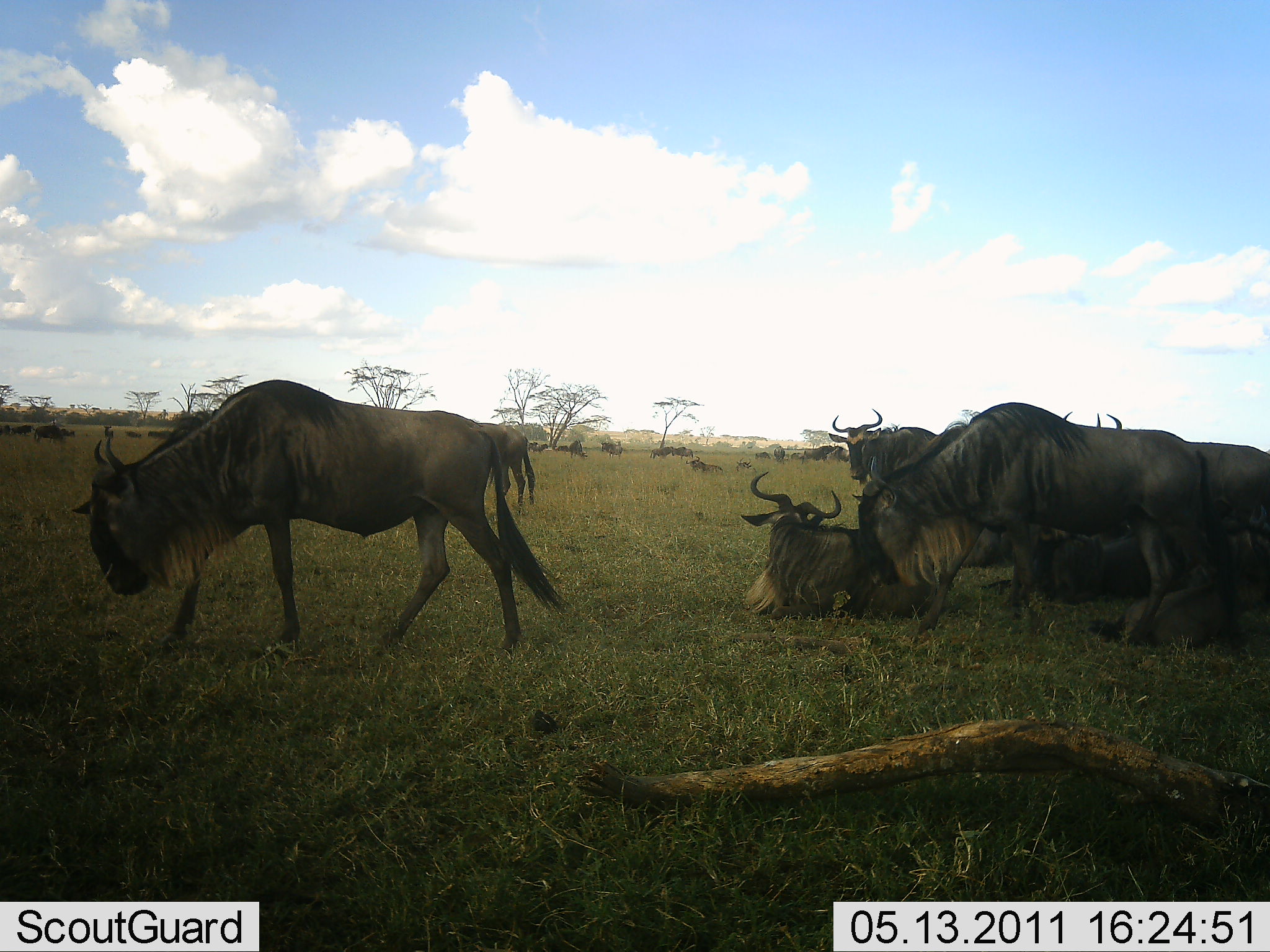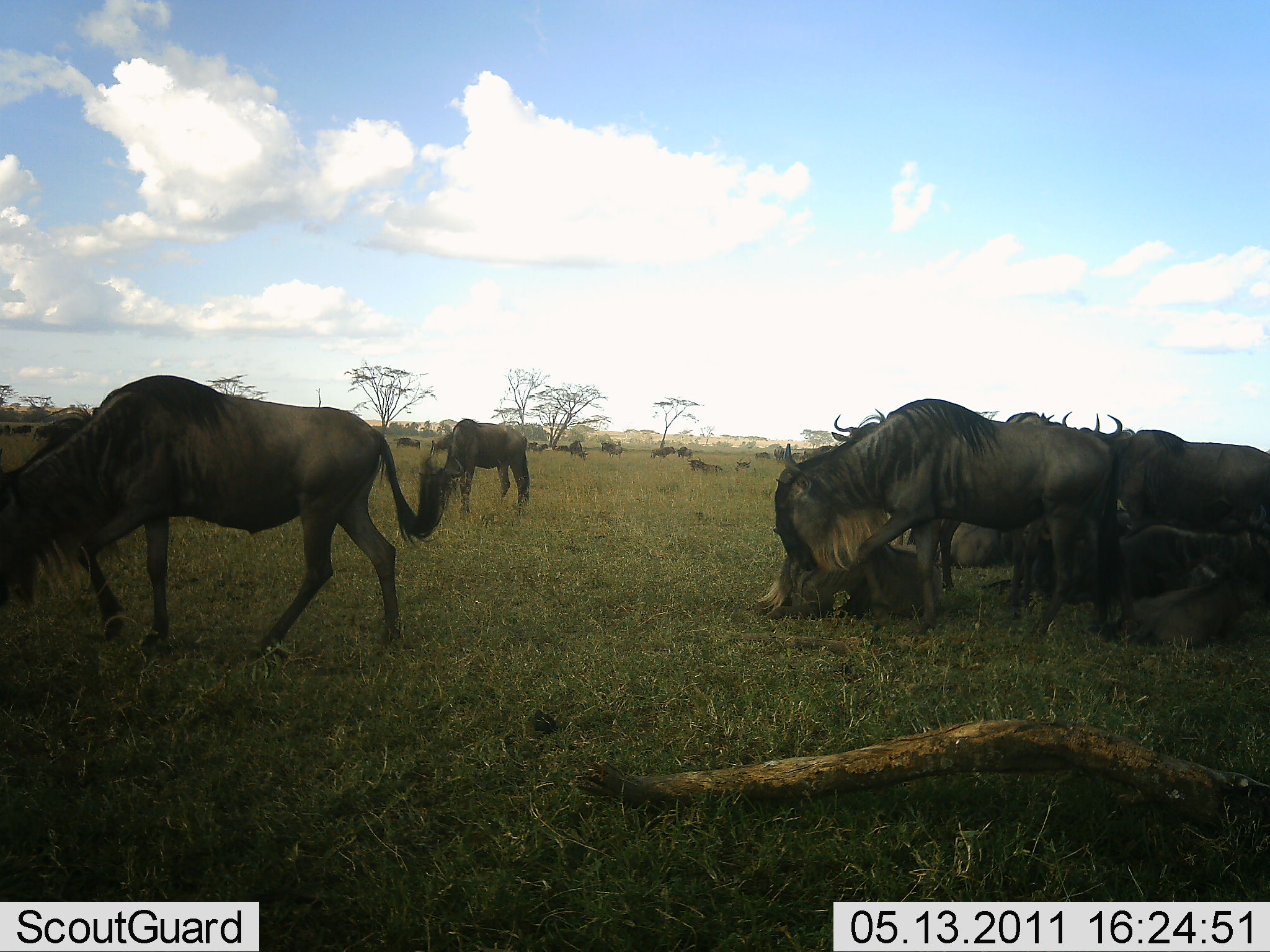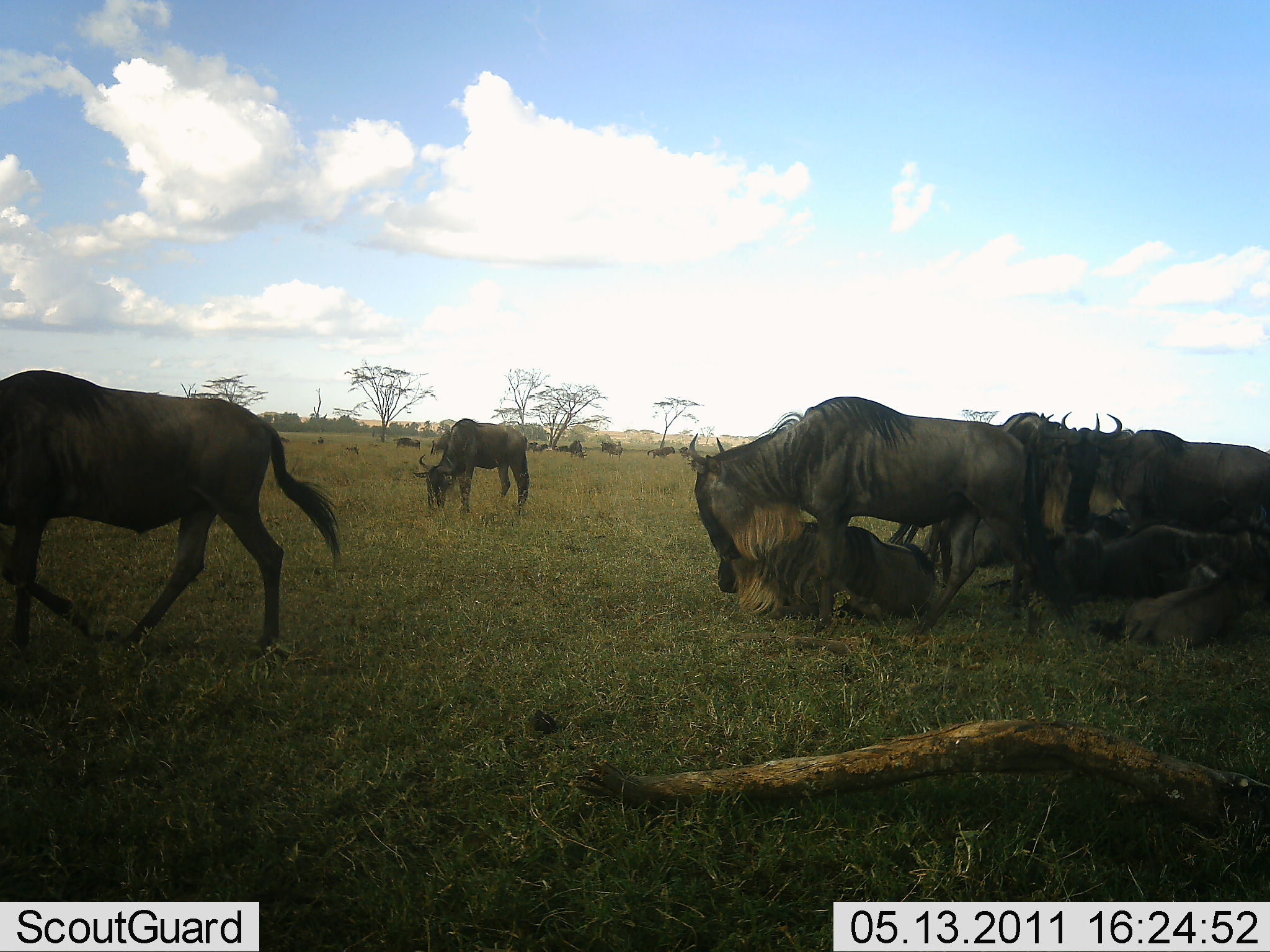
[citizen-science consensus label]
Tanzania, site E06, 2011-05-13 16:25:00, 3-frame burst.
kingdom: Animalia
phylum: Chordata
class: Mammalia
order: Artiodactyla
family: Bovidae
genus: Connochaetes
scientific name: Connochaetes taurinus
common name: blue wildebeest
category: wildebeest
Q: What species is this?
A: Wildebeest (blue wildebeest) (Connochaetes taurinus).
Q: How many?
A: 11-50.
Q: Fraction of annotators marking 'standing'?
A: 64%.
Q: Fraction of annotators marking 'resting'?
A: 82%.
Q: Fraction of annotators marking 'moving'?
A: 45%.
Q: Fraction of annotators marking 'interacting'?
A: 27%.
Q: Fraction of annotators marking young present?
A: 27%.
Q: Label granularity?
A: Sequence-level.